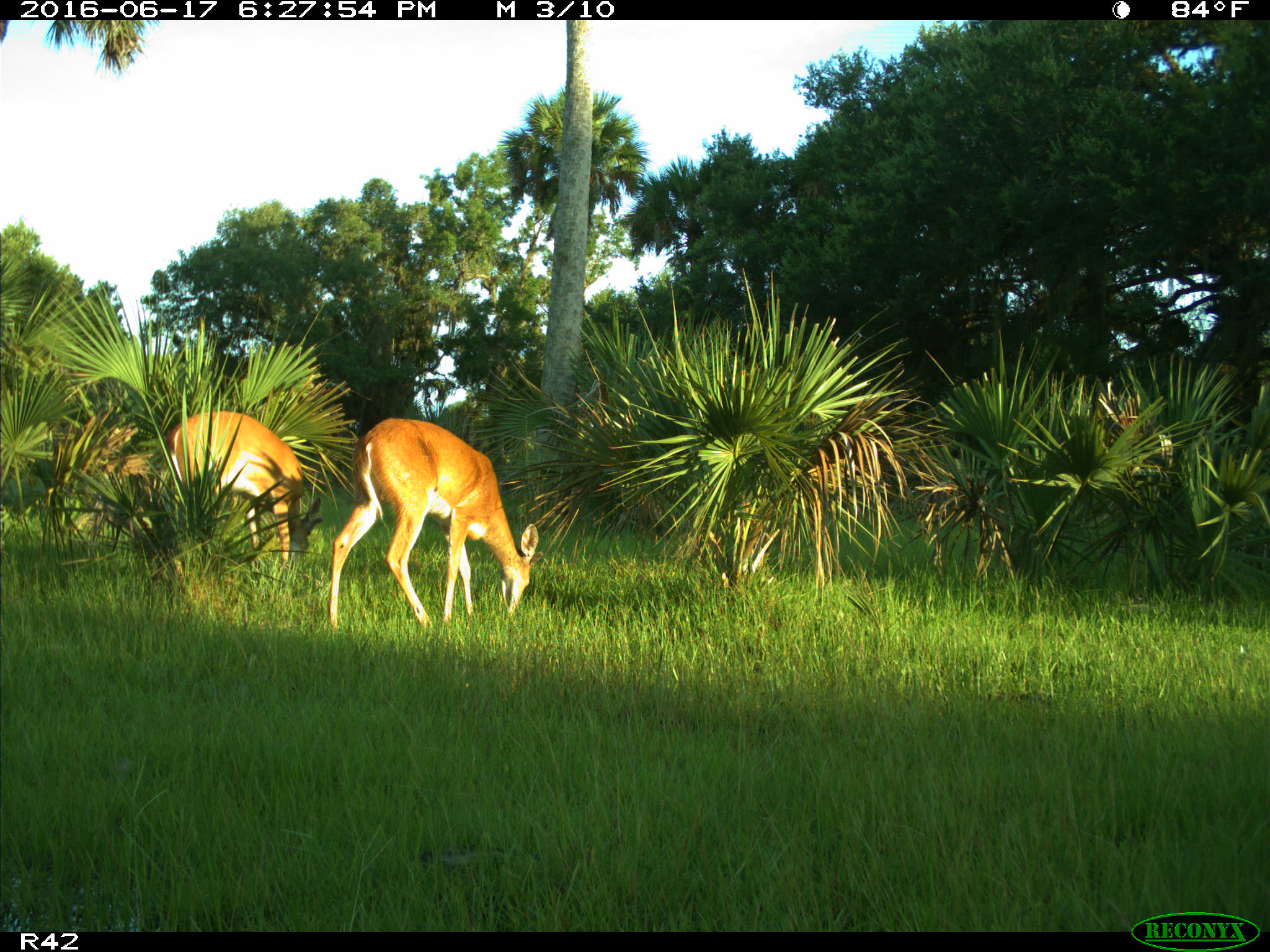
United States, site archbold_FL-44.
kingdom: Animalia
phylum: Chordata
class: Mammalia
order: Artiodactyla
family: Cervidae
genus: Odocoileus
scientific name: Odocoileus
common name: deer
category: unidentified deer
Unidentified deer (deer) (Odocoileus).